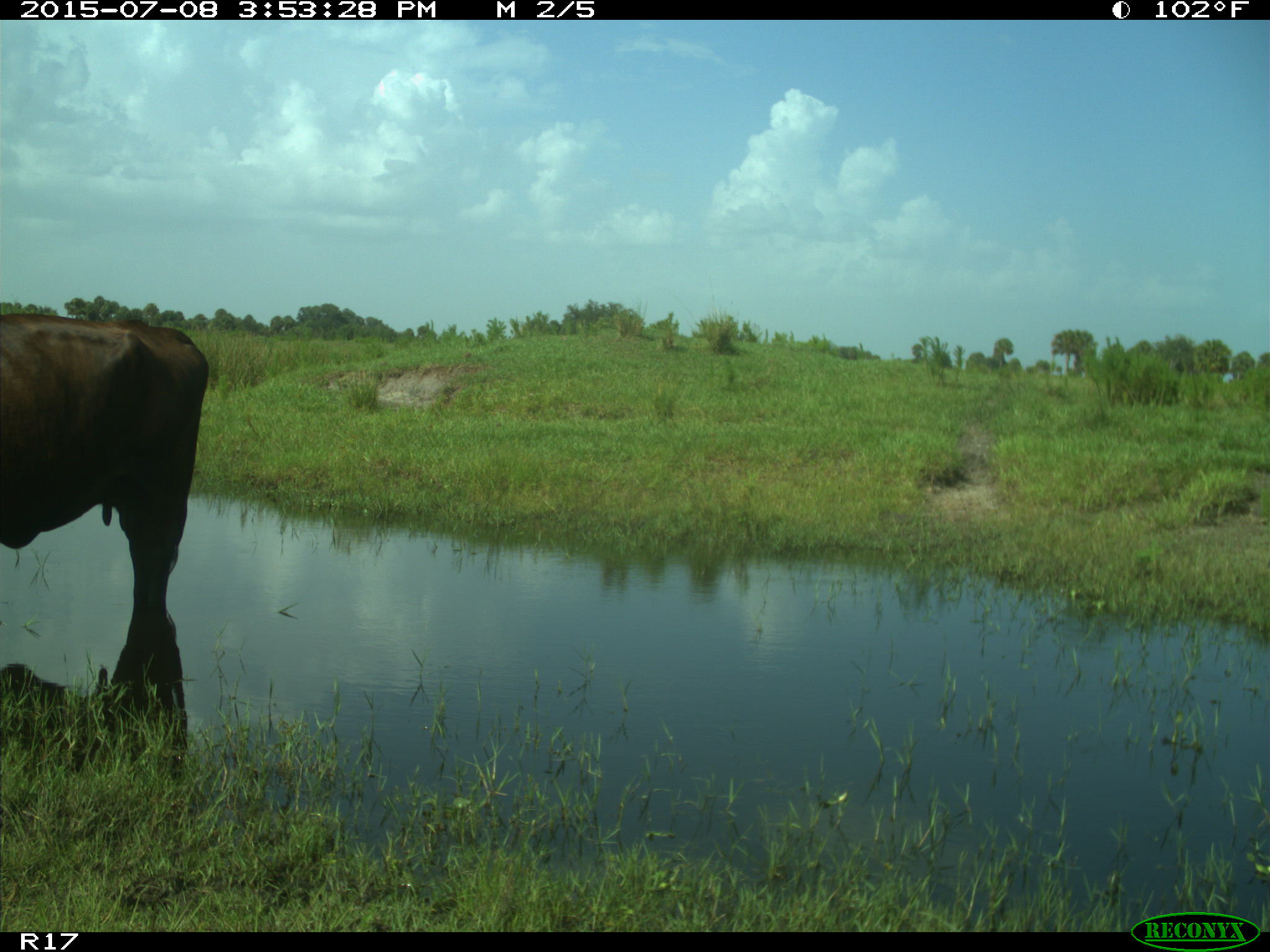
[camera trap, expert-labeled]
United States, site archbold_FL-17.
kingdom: Animalia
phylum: Chordata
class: Mammalia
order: Artiodactyla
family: Bovidae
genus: Bos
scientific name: Bos taurus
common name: domestic cow